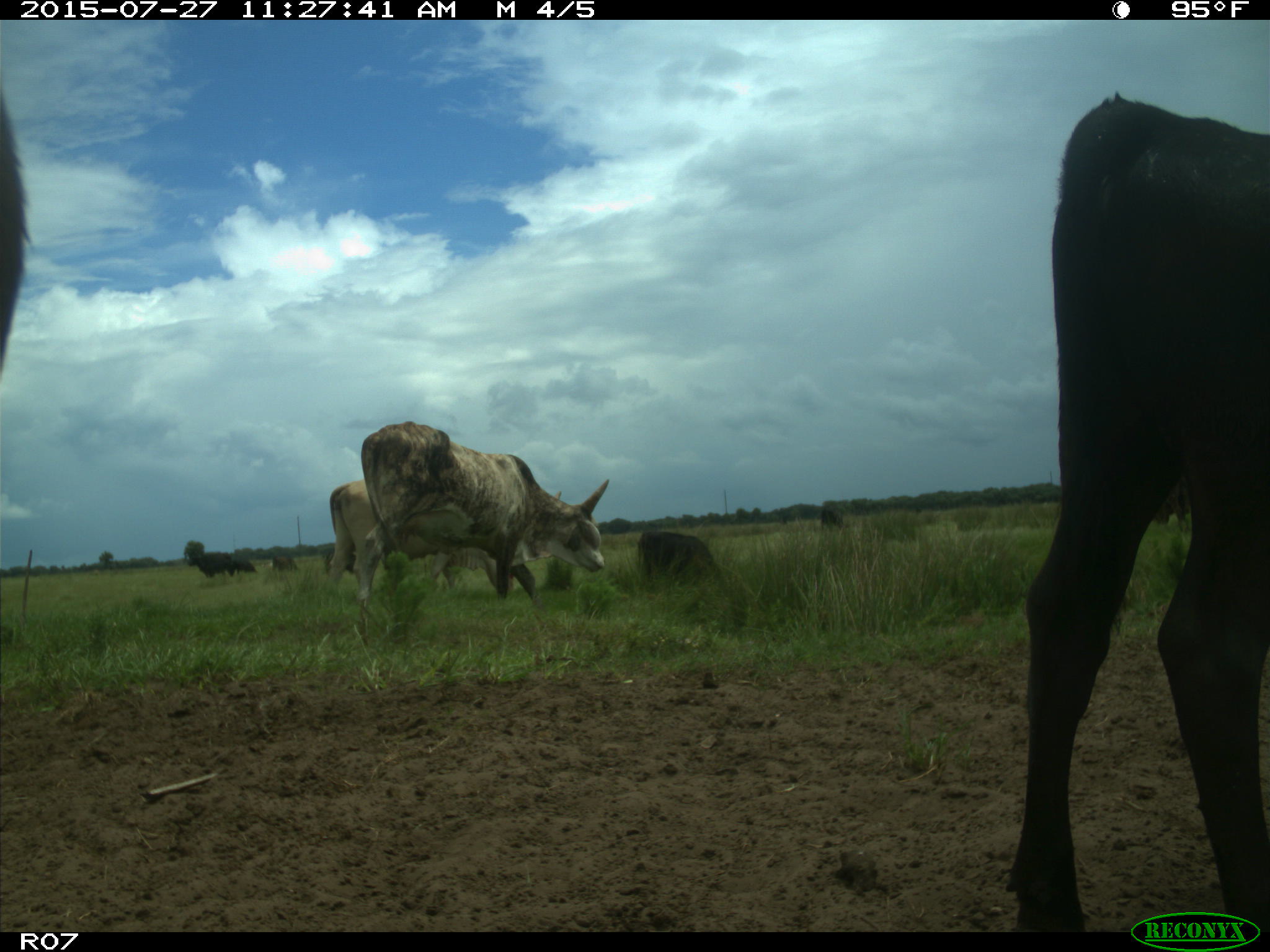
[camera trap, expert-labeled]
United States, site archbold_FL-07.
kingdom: Animalia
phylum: Chordata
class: Mammalia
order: Artiodactyla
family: Bovidae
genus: Bos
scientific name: Bos taurus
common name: domestic cow